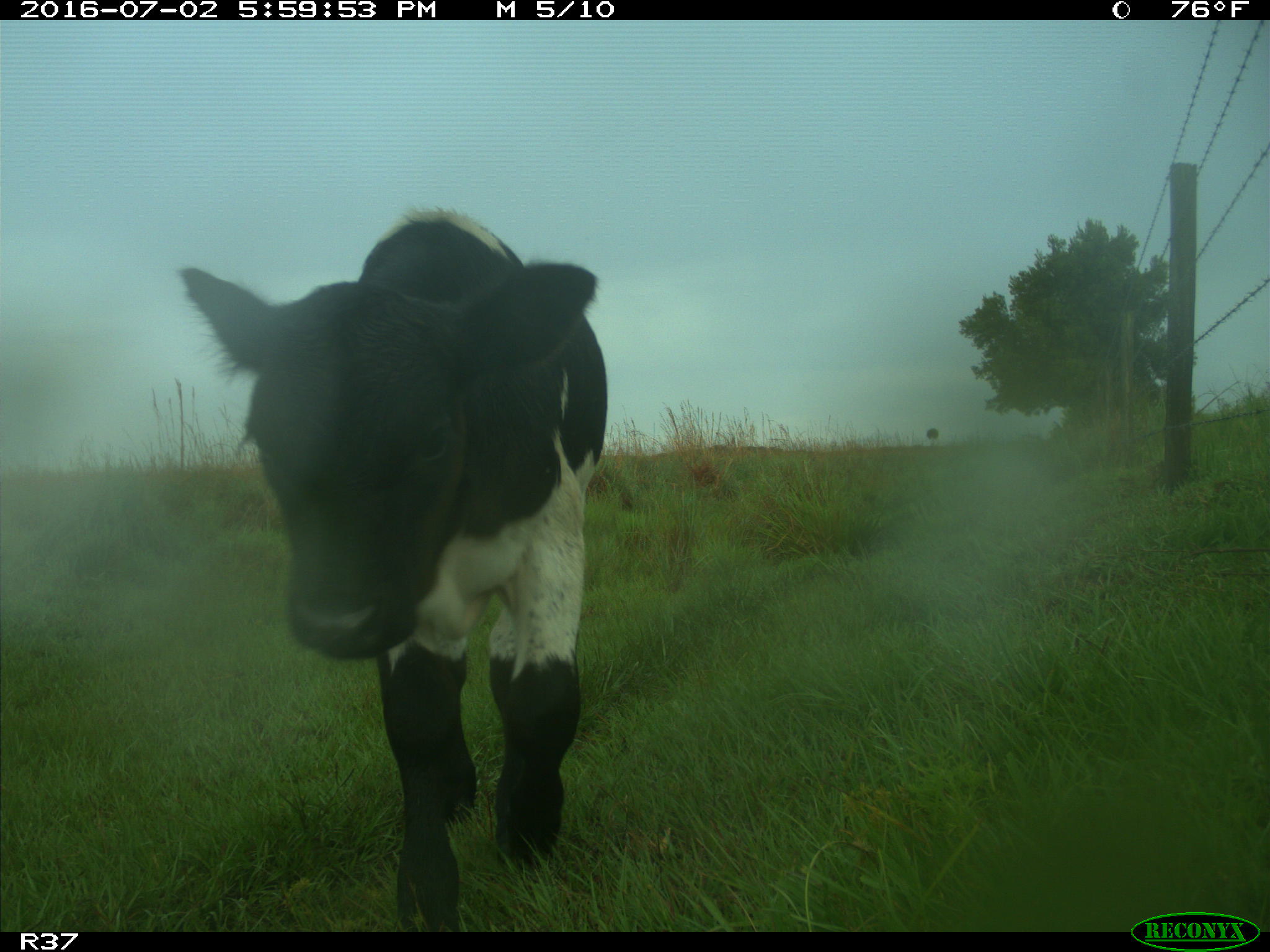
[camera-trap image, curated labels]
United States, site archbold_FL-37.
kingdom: Animalia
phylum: Chordata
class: Mammalia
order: Artiodactyla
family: Bovidae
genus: Bos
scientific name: Bos taurus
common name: domestic cow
Bos taurus (domestic cow).